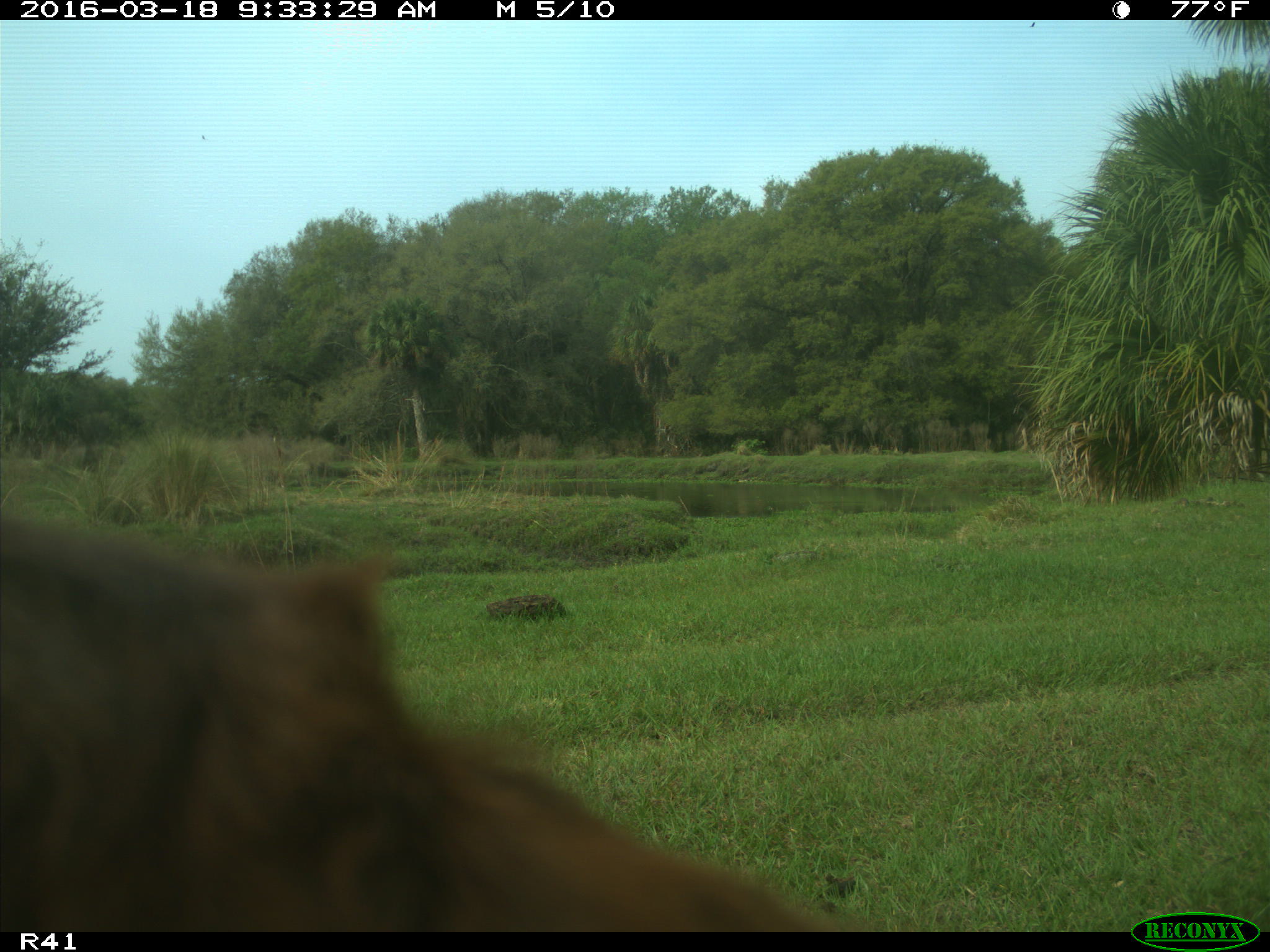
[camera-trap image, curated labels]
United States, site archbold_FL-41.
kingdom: Animalia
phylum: Chordata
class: Mammalia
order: Artiodactyla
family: Bovidae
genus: Bos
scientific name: Bos taurus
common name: domestic cow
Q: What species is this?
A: Bos taurus (domestic cow).